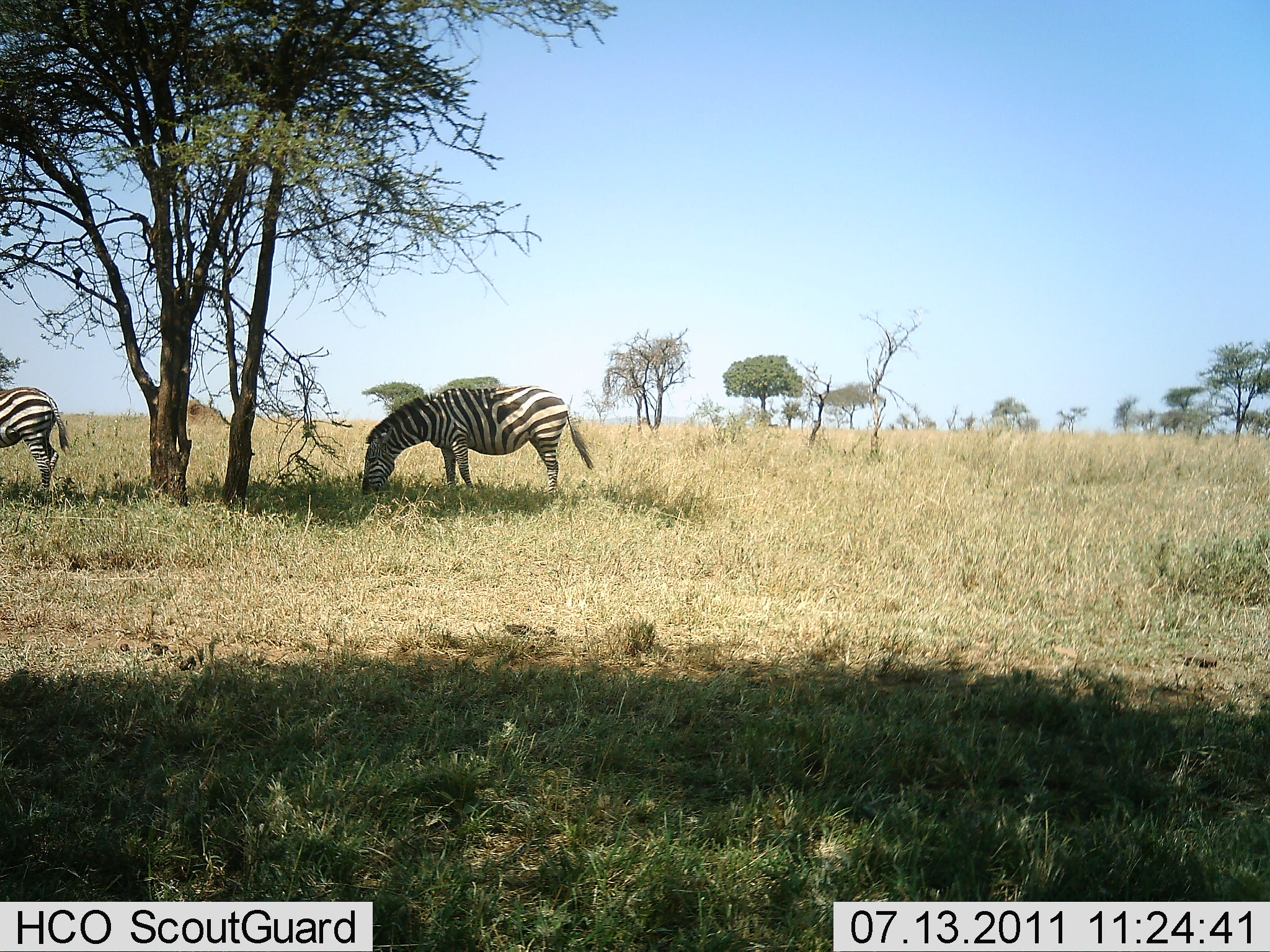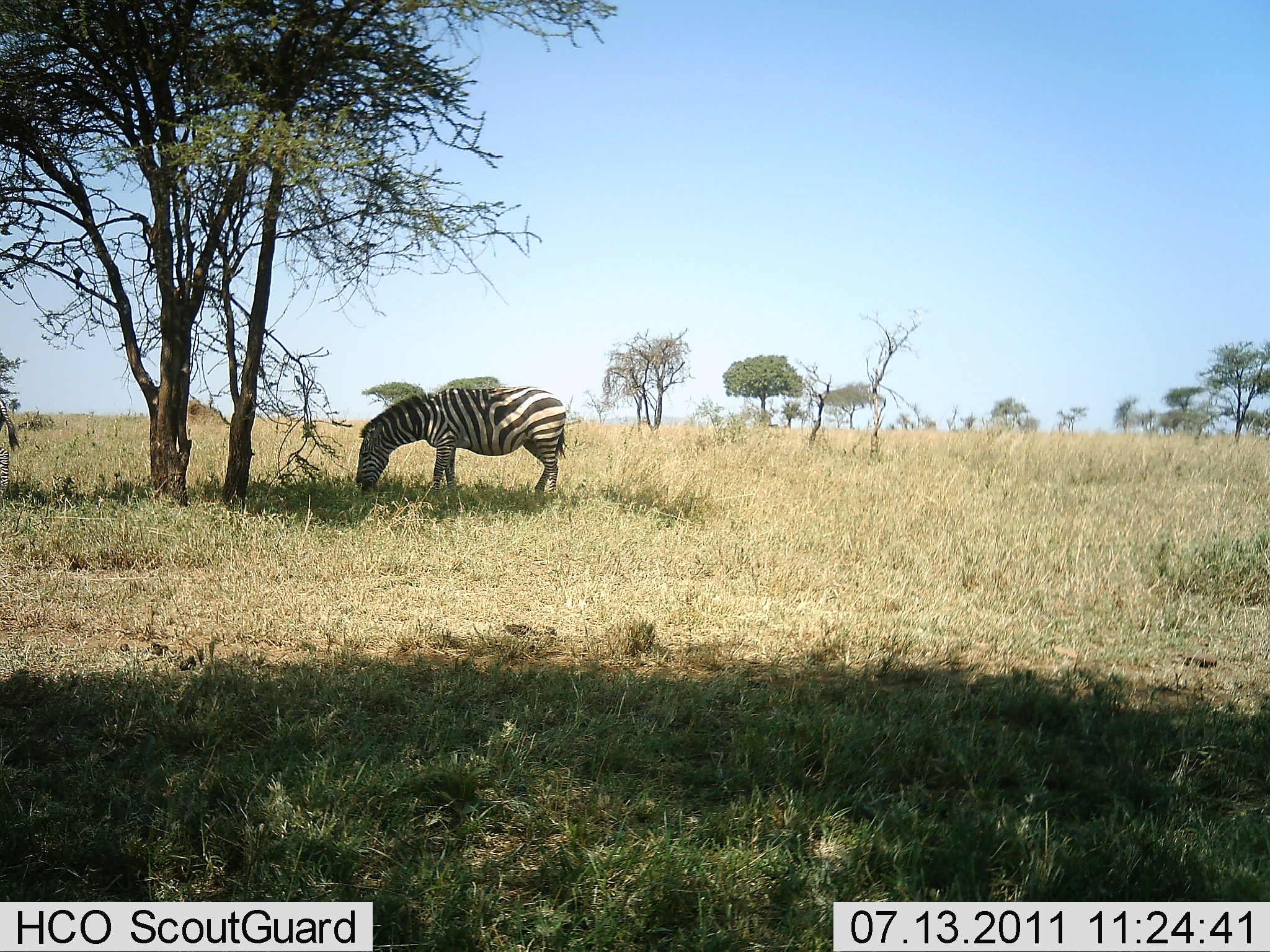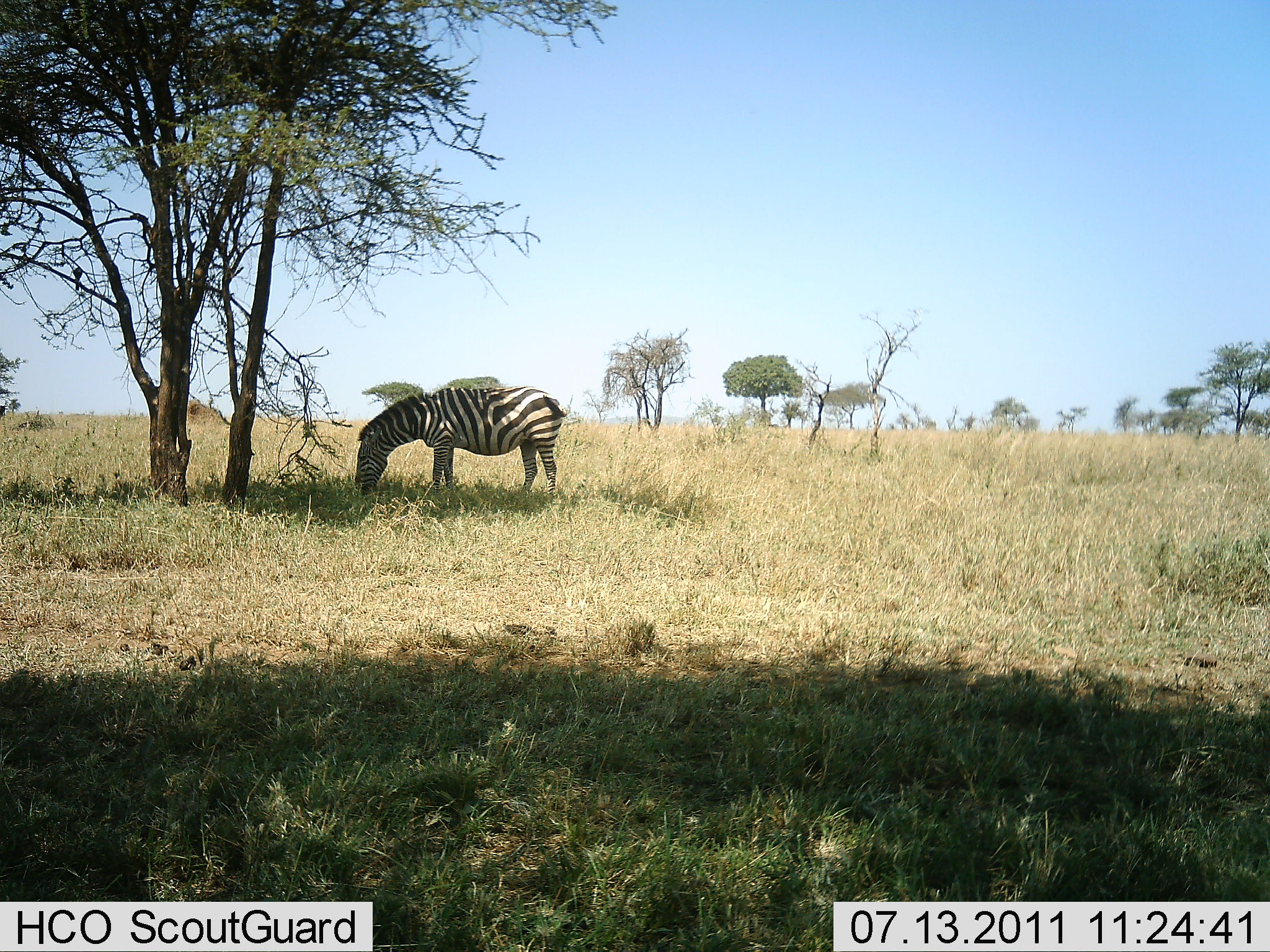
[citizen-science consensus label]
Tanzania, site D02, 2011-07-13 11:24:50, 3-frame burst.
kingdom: Animalia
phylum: Chordata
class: Mammalia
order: Perissodactyla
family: Equidae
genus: Equus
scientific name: Equus quagga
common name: plains zebra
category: zebra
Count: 2.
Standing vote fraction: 8%.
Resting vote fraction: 0%.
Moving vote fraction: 58%.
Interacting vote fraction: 0%.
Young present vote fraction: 0%.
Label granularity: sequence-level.